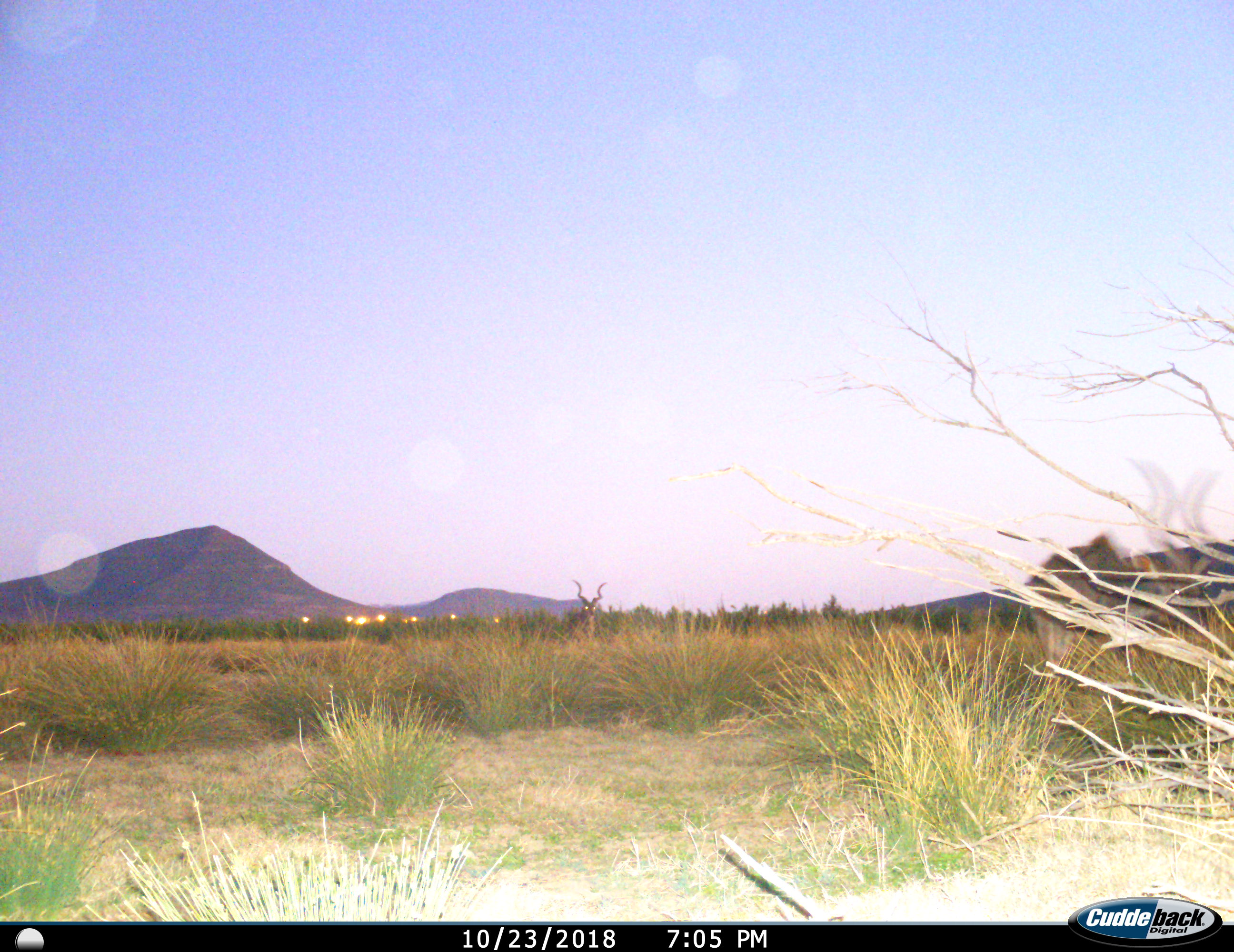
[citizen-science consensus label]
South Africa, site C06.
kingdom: Animalia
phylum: Chordata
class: Mammalia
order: Artiodactyla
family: Bovidae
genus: Tragelaphus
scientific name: Tragelaphus strepsiceros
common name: greater kudu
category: kudu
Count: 2.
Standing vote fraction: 56%.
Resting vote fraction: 0%.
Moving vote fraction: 56%.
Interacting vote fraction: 0%.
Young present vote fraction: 0%.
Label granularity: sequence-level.